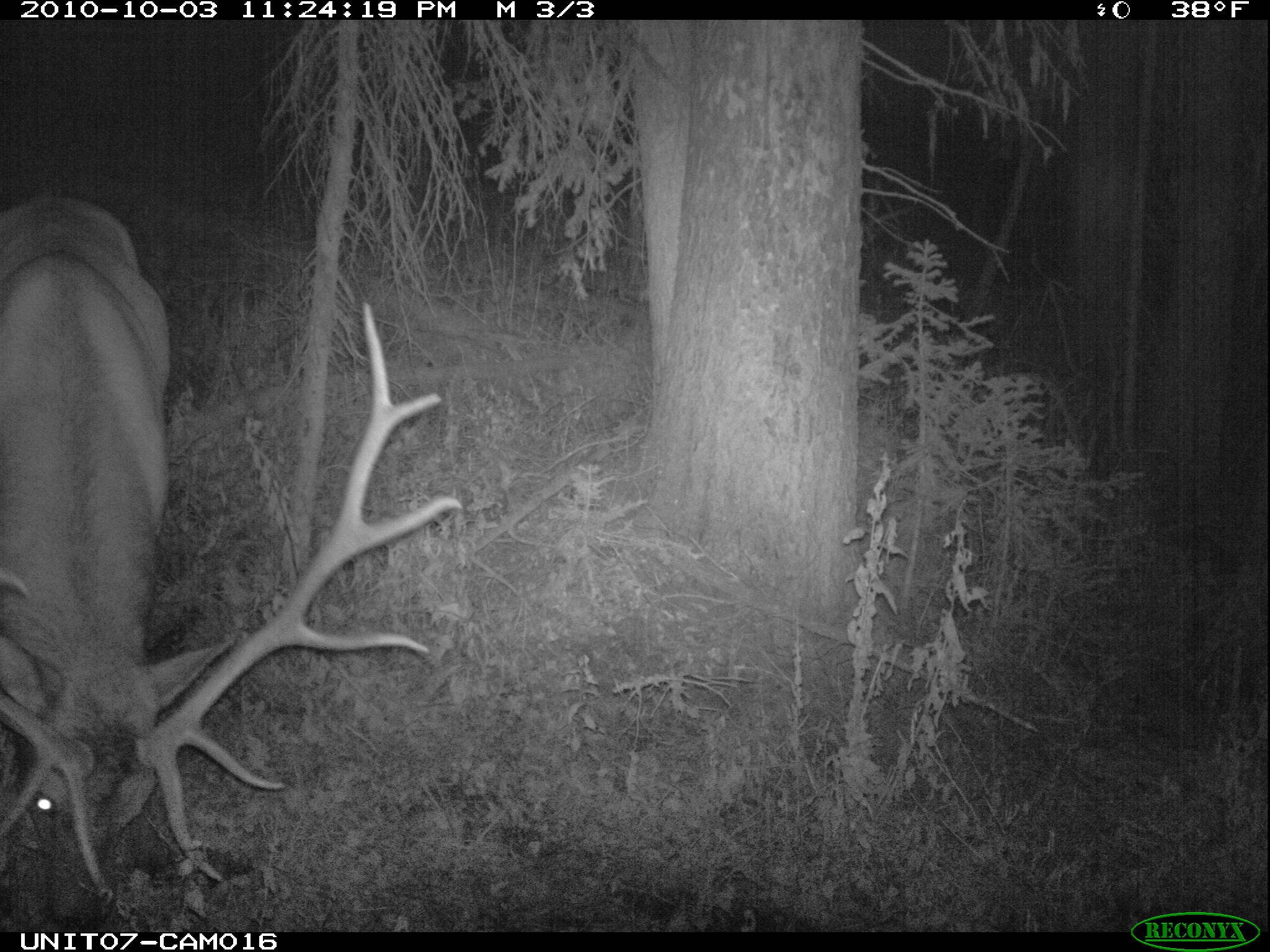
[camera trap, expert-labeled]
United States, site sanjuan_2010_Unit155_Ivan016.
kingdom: Animalia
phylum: Chordata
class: Mammalia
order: Artiodactyla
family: Cervidae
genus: Cervus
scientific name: Cervus elaphus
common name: red deer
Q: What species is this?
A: Cervus elaphus (red deer).